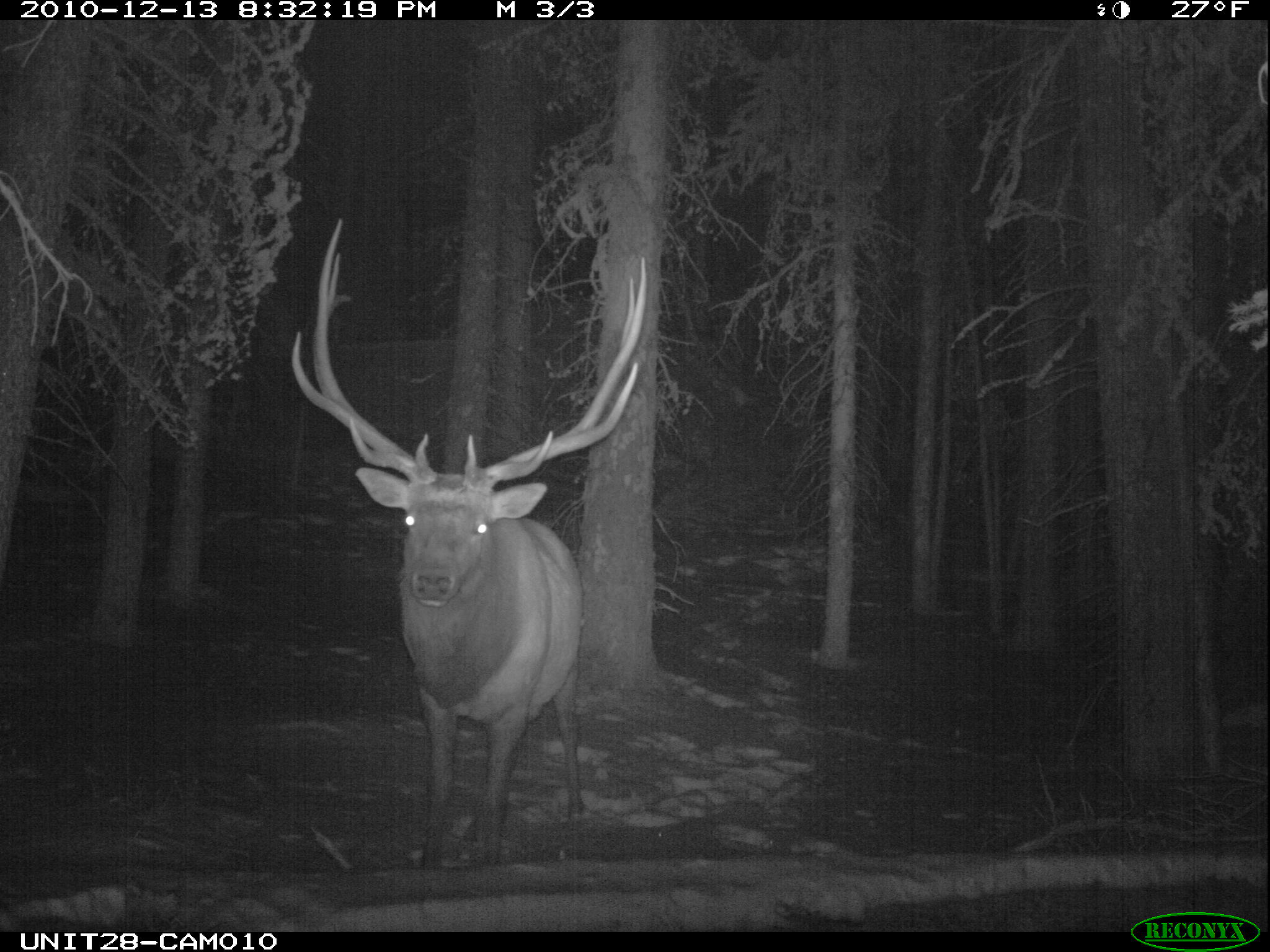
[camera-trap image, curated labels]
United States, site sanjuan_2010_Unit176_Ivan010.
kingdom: Animalia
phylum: Chordata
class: Mammalia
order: Artiodactyla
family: Cervidae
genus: Cervus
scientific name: Cervus elaphus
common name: red deer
Cervus elaphus (red deer).